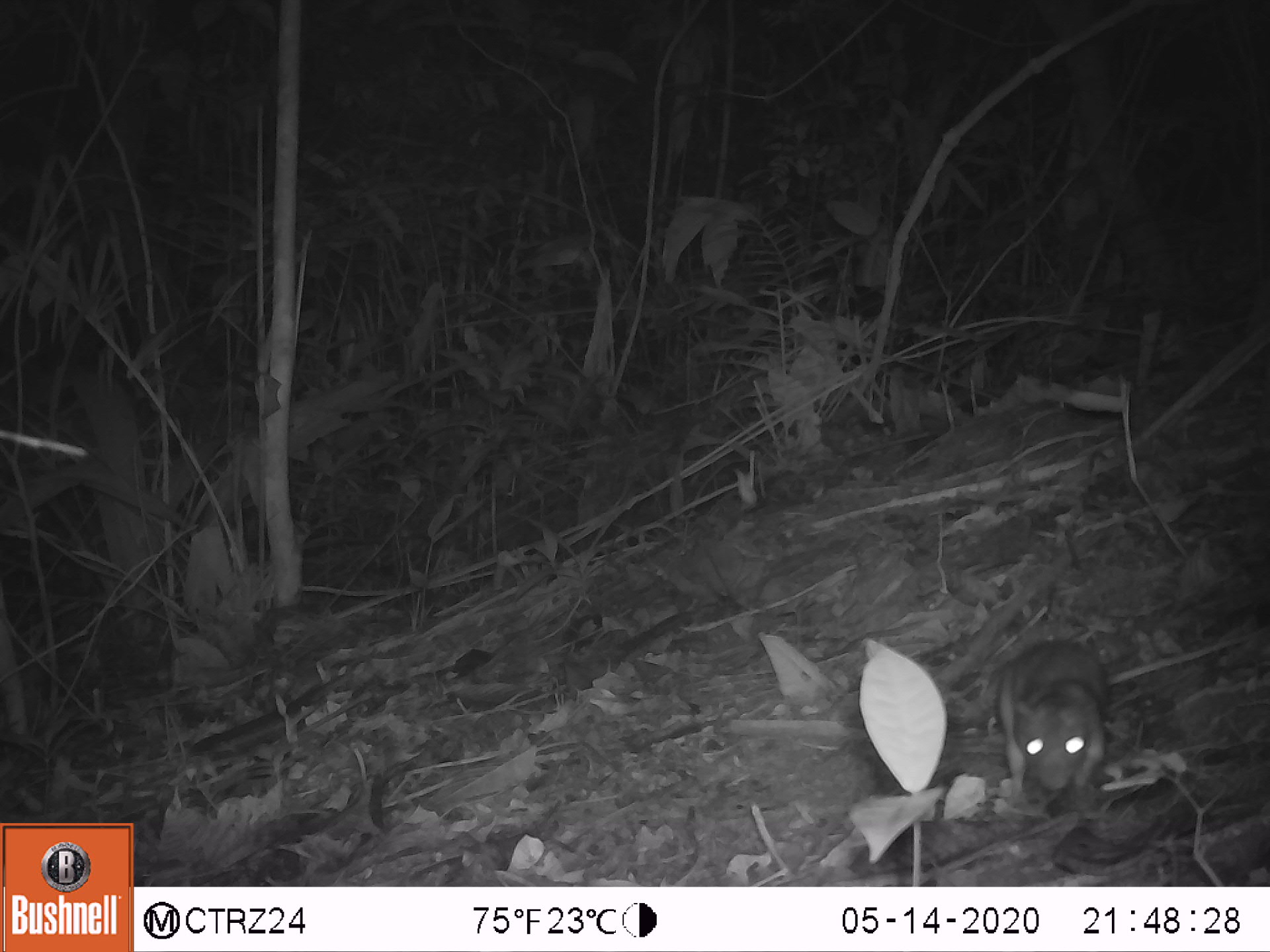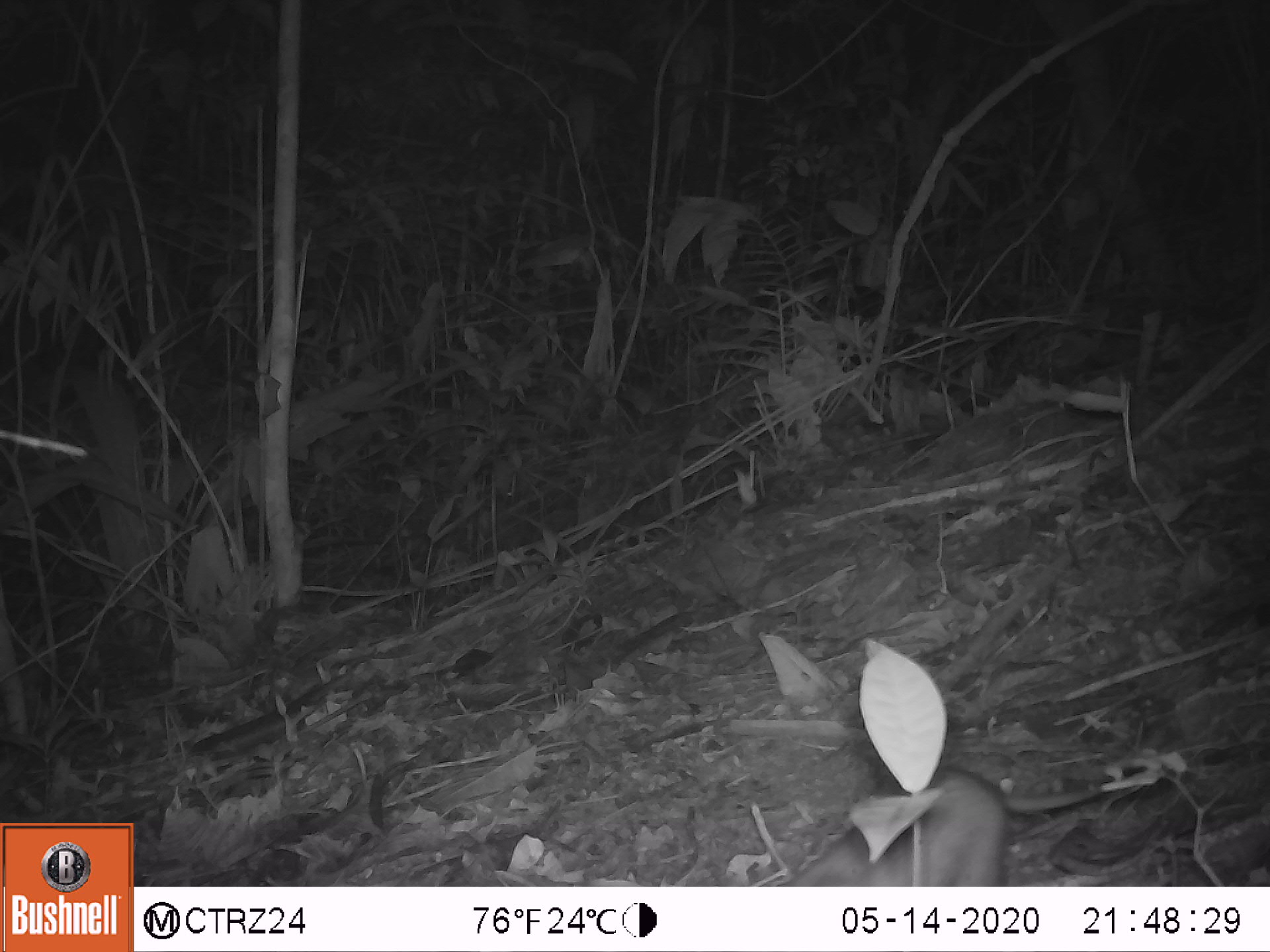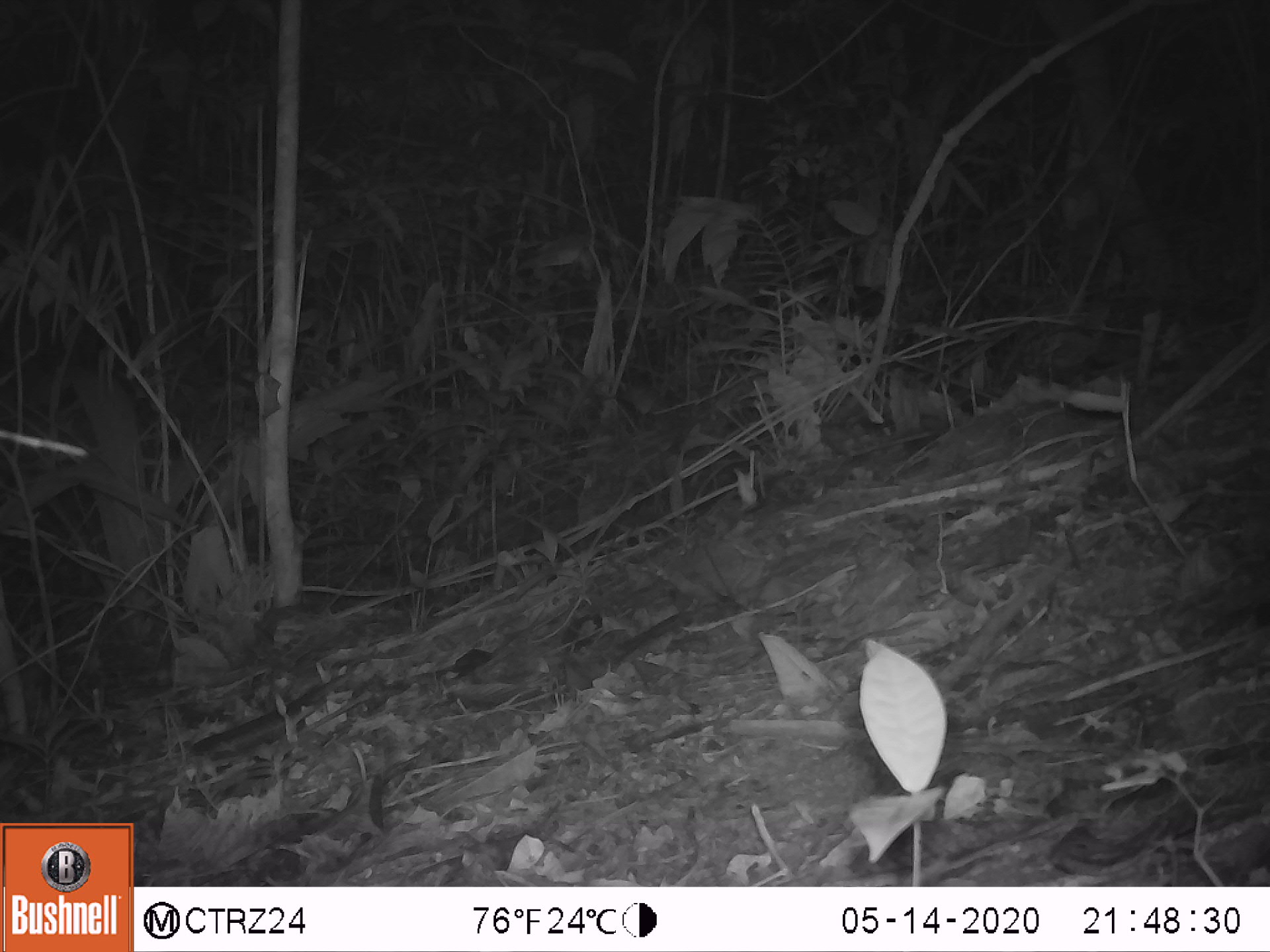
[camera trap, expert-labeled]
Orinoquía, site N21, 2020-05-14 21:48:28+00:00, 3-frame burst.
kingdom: Animalia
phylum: Chordata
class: Mammalia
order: Rodentia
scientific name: Rodentia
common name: rodent